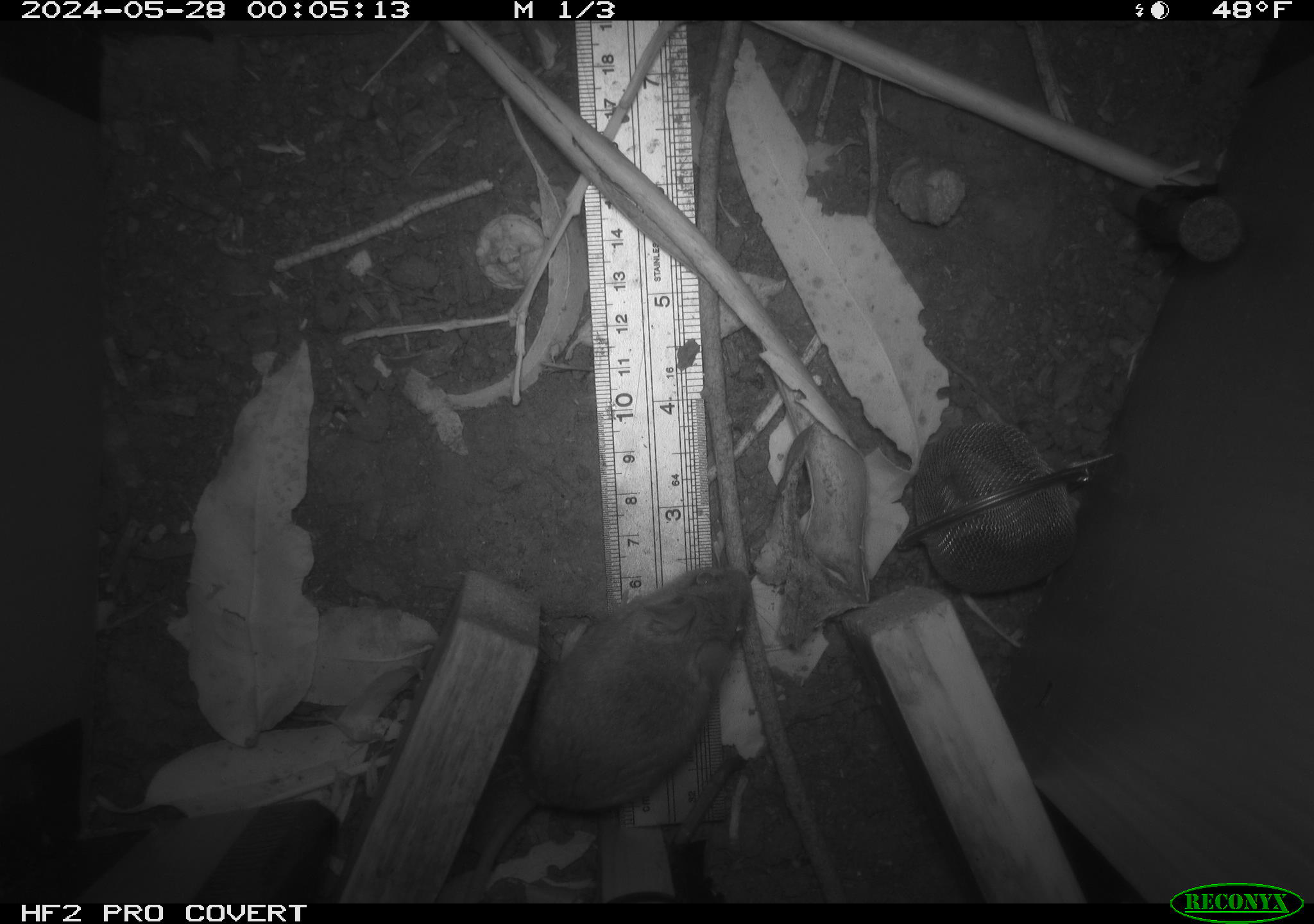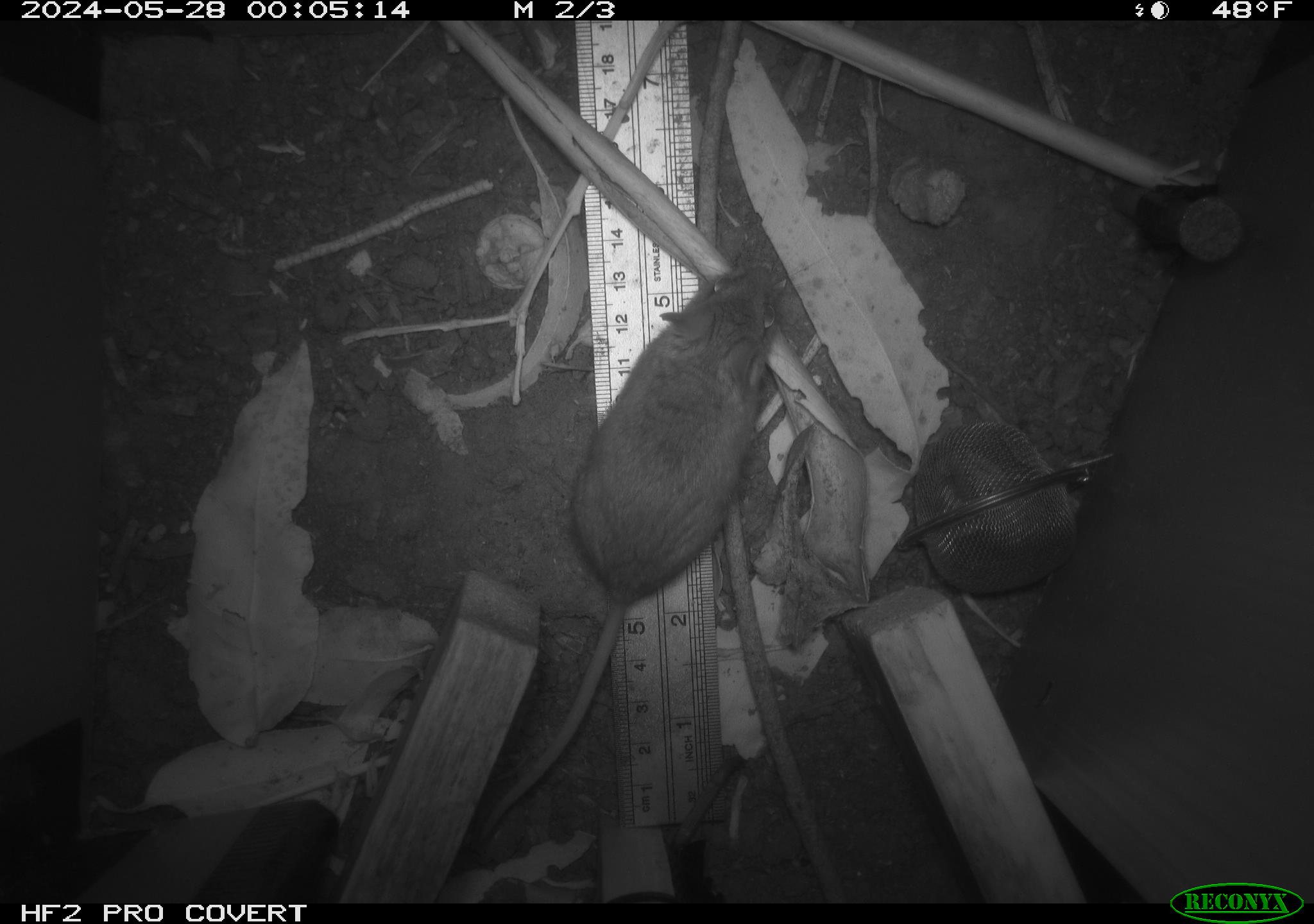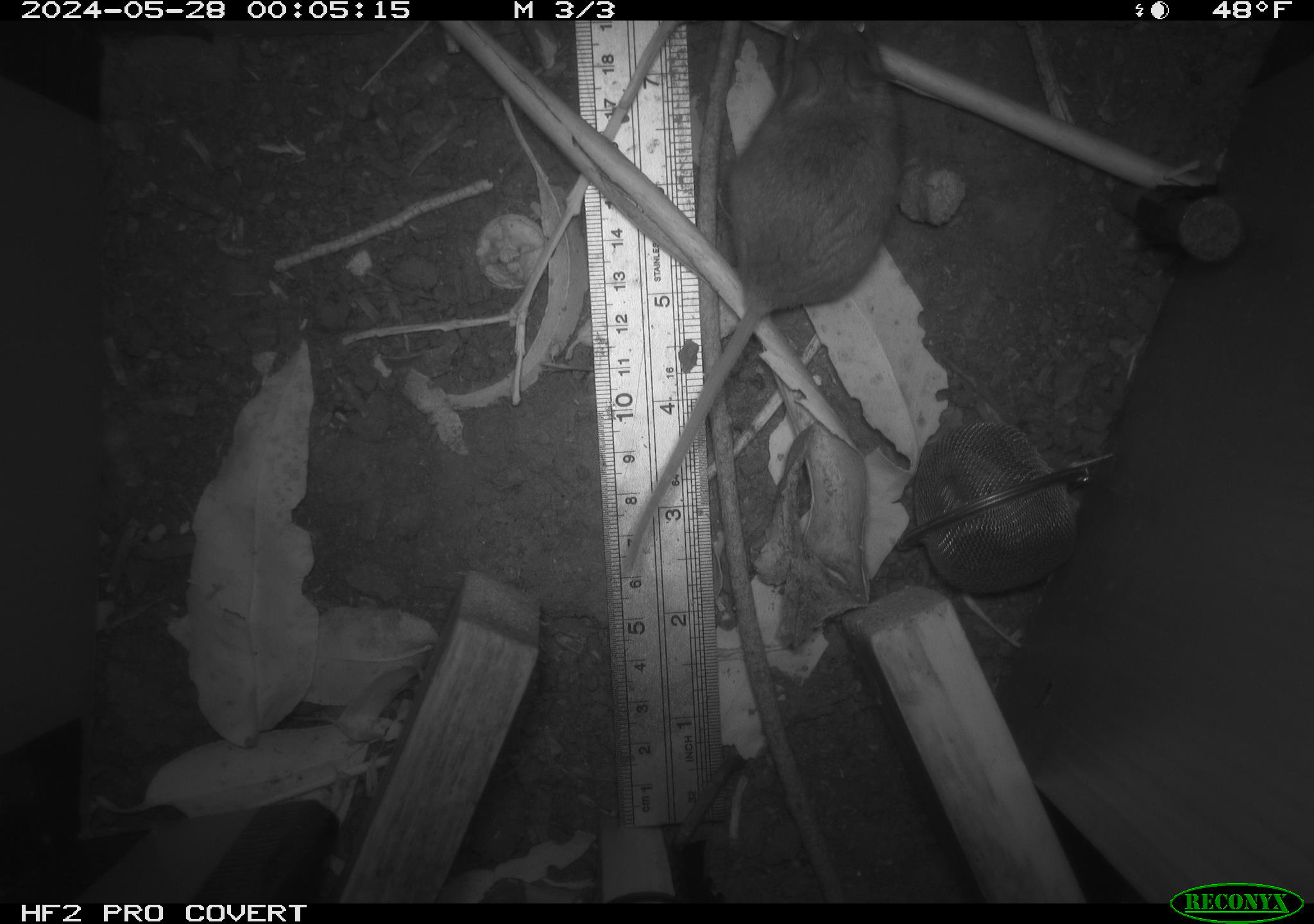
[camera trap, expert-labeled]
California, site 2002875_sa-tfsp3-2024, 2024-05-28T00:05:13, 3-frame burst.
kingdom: Animalia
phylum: Chordata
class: Mammalia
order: Rodentia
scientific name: Rodentia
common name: rodent